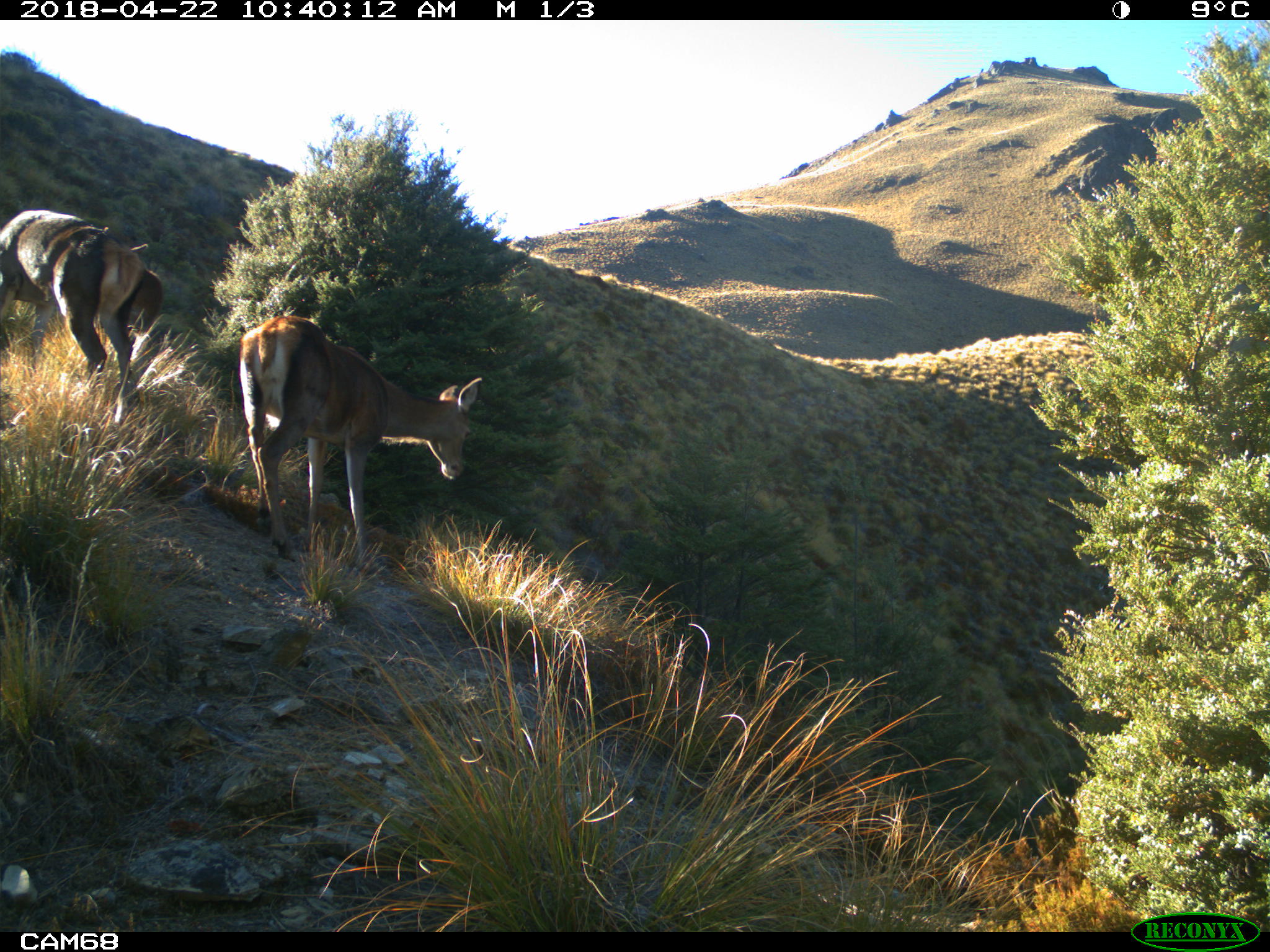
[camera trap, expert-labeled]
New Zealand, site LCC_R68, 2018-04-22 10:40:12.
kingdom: Animalia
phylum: Chordata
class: Mammalia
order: Artiodactyla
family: Cervidae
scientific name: Cervidae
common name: deer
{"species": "deer (Cervidae)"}